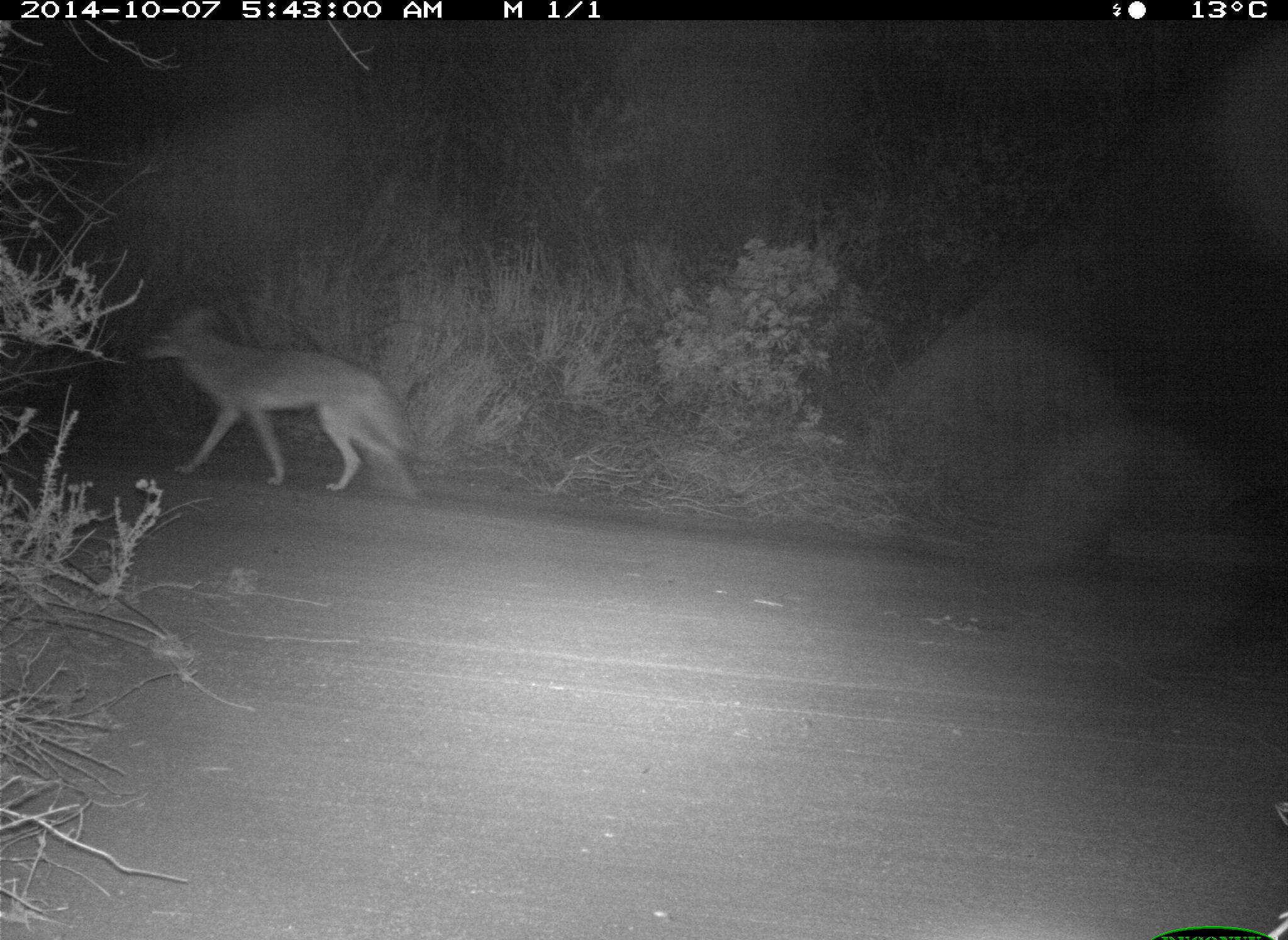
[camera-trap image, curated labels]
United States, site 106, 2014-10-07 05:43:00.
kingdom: Animalia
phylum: Chordata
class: Mammalia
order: Carnivora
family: Canidae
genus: Canis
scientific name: Canis latrans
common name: coyote